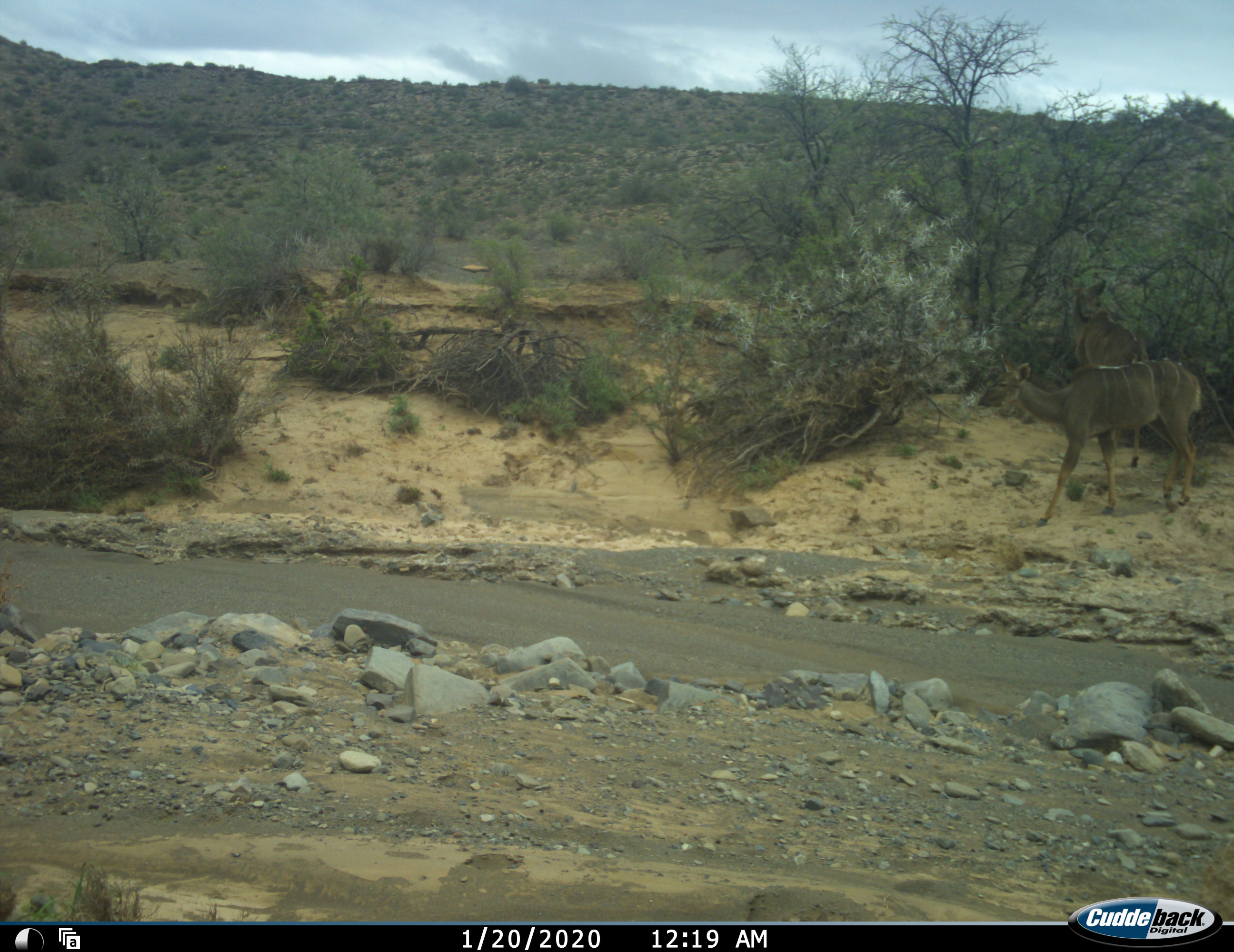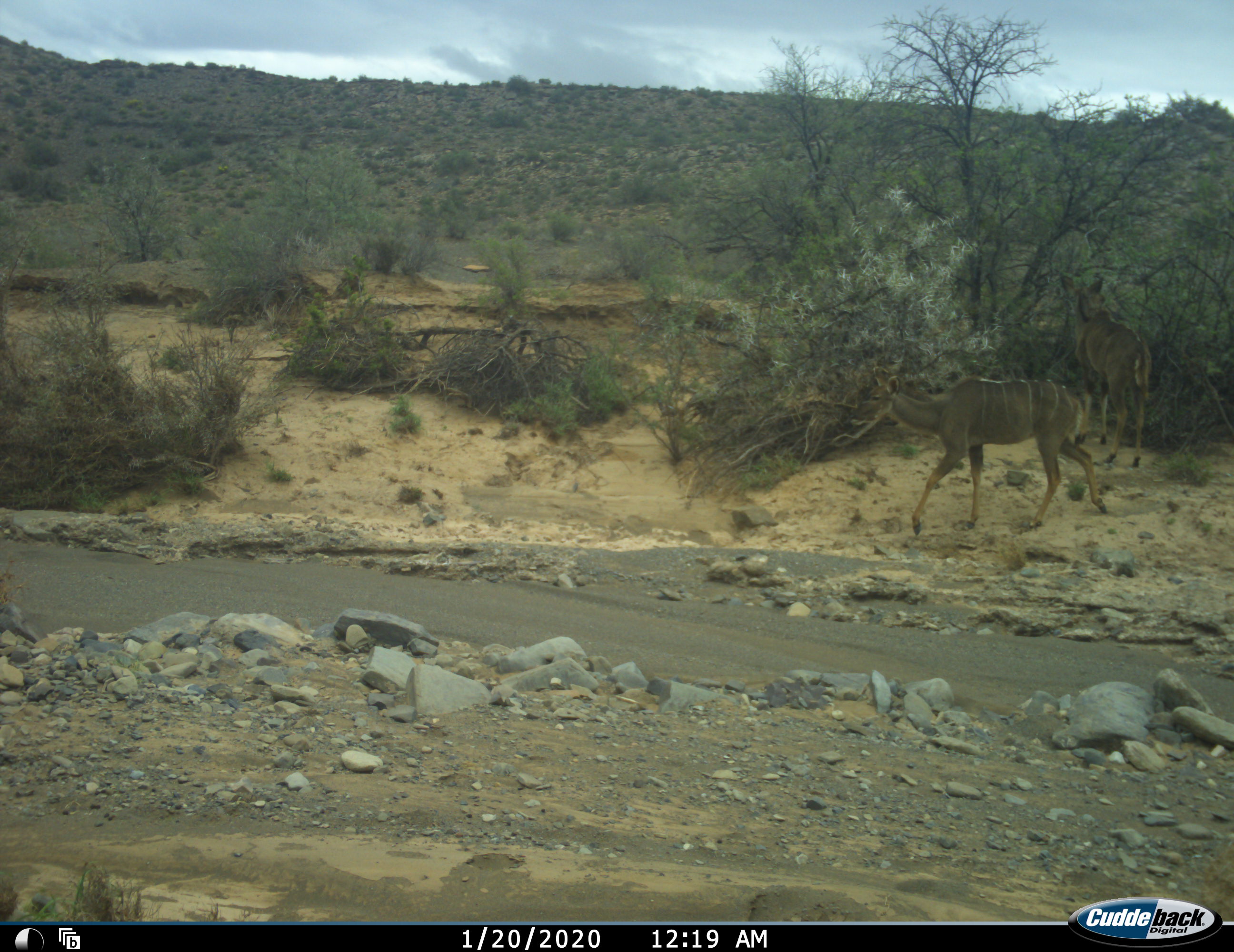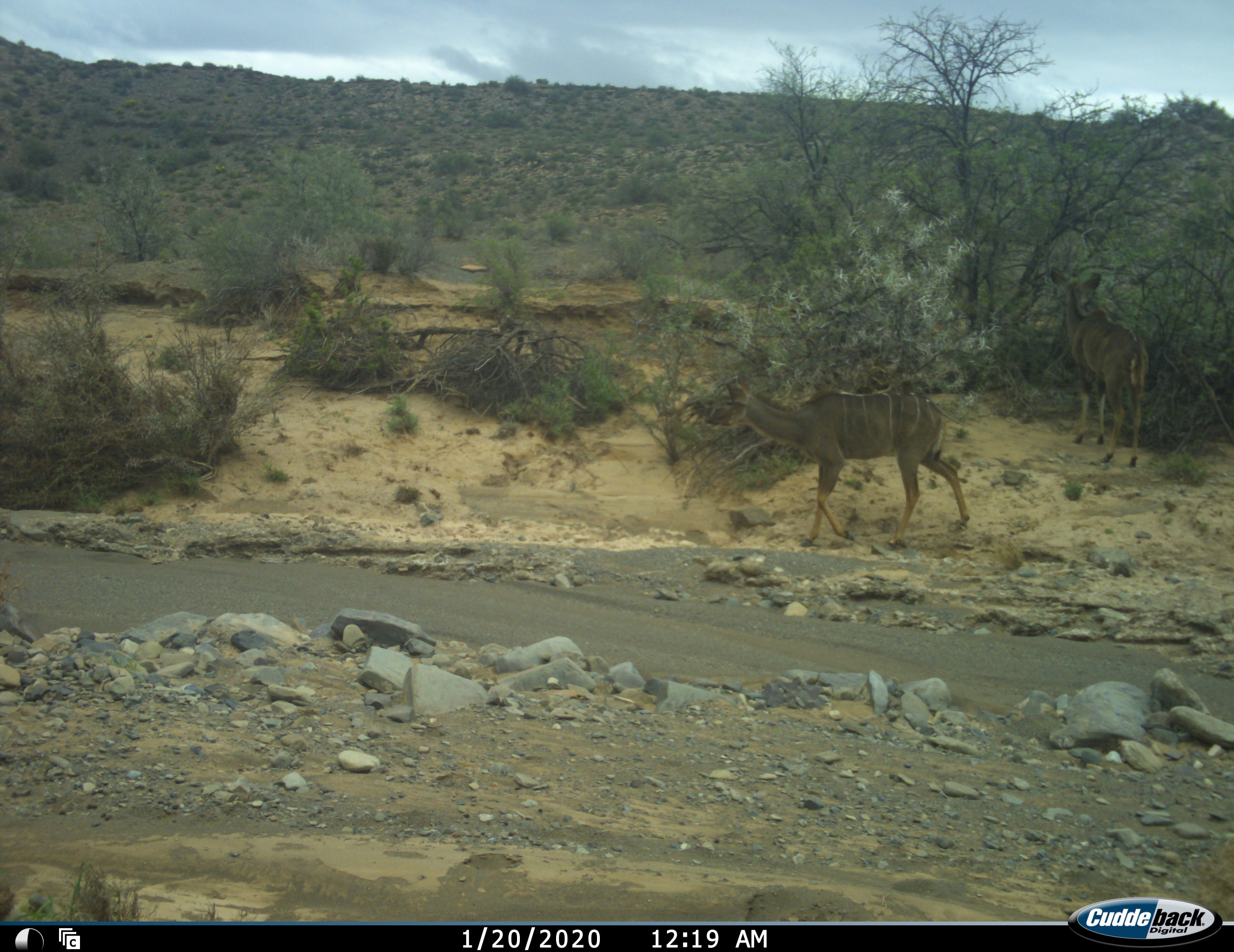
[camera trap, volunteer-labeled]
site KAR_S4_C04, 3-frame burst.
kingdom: Animalia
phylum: Chordata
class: Mammalia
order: Artiodactyla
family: Bovidae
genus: Tragelaphus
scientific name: Tragelaphus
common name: kudu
Kudu (Tragelaphus), count 2. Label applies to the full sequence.